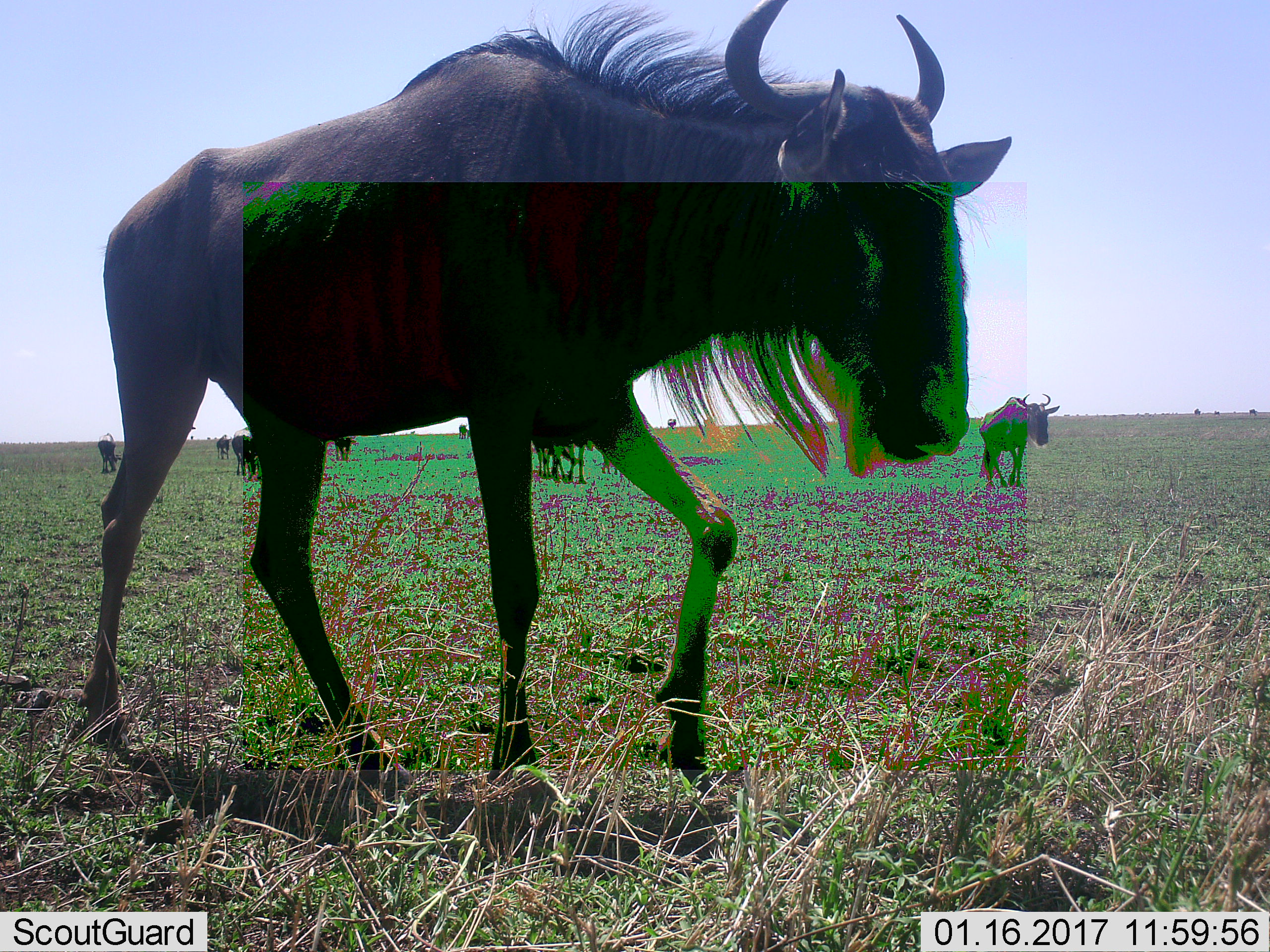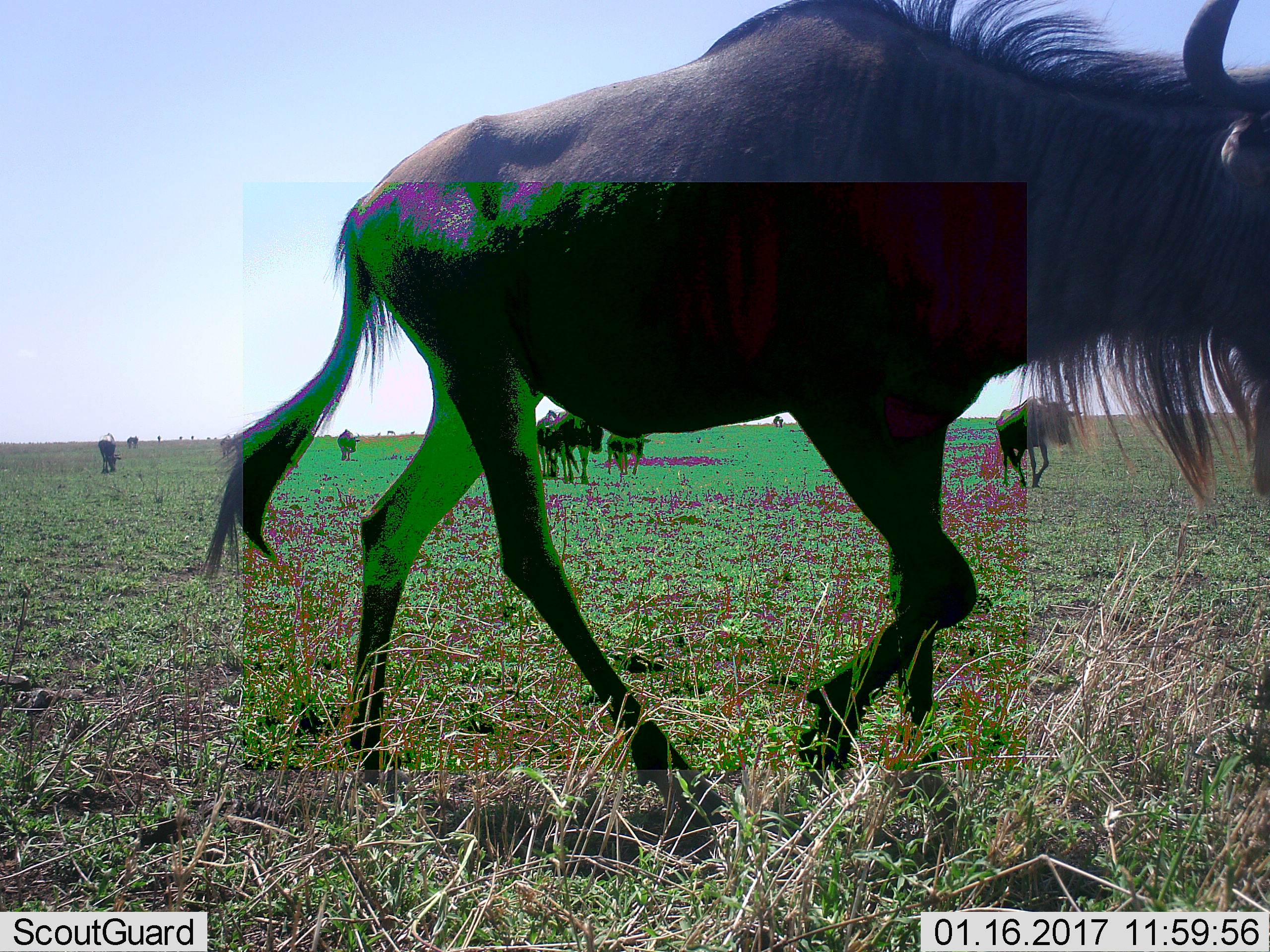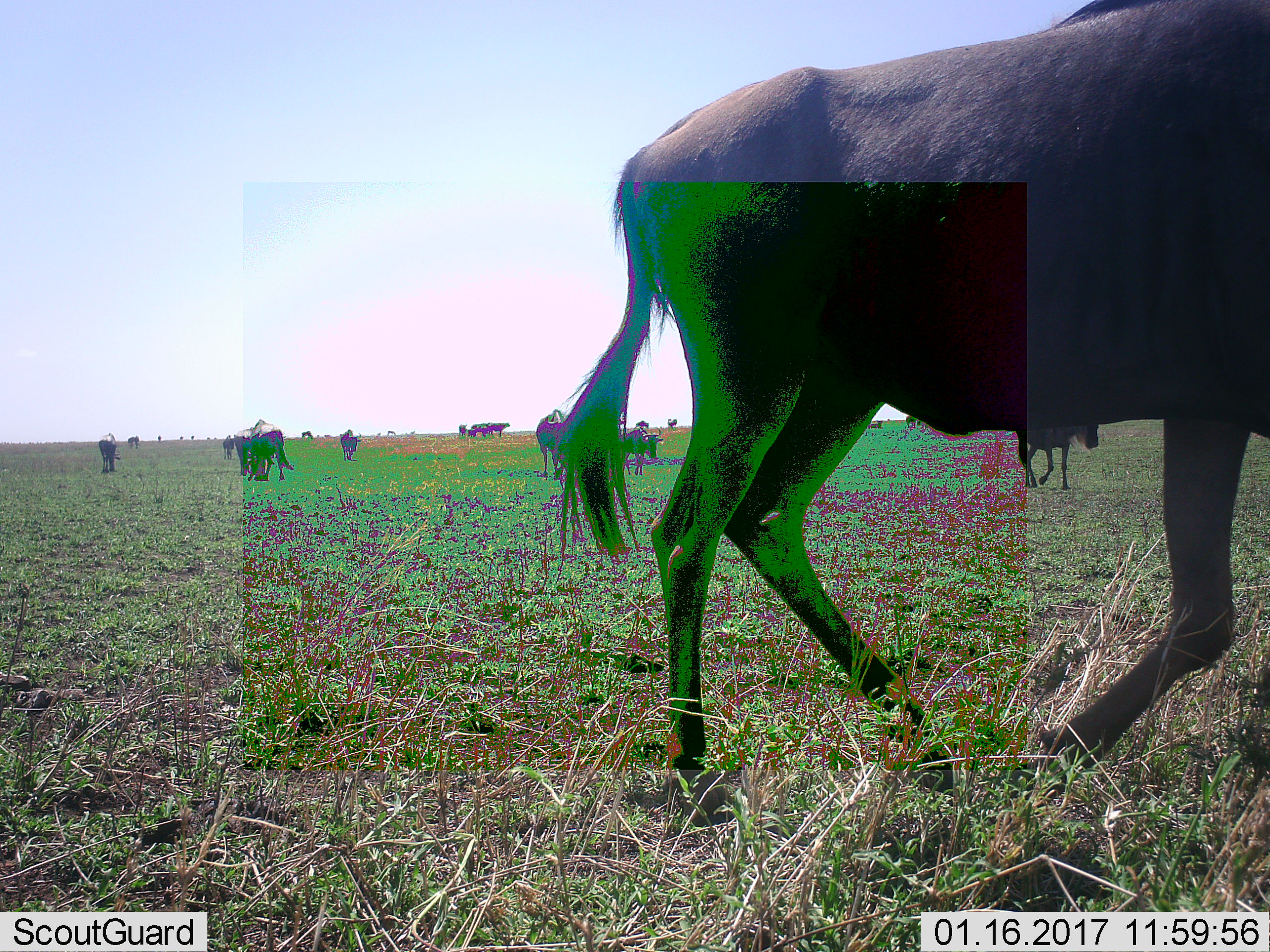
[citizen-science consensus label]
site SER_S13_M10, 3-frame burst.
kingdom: Animalia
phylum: Chordata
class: Mammalia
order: Artiodactyla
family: Bovidae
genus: Connochaetes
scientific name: Connochaetes taurinus taurinus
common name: blue wildebeest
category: wildebeestblue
Wildebeestblue (blue wildebeest) (Connochaetes taurinus taurinus), count 11-50. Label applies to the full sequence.